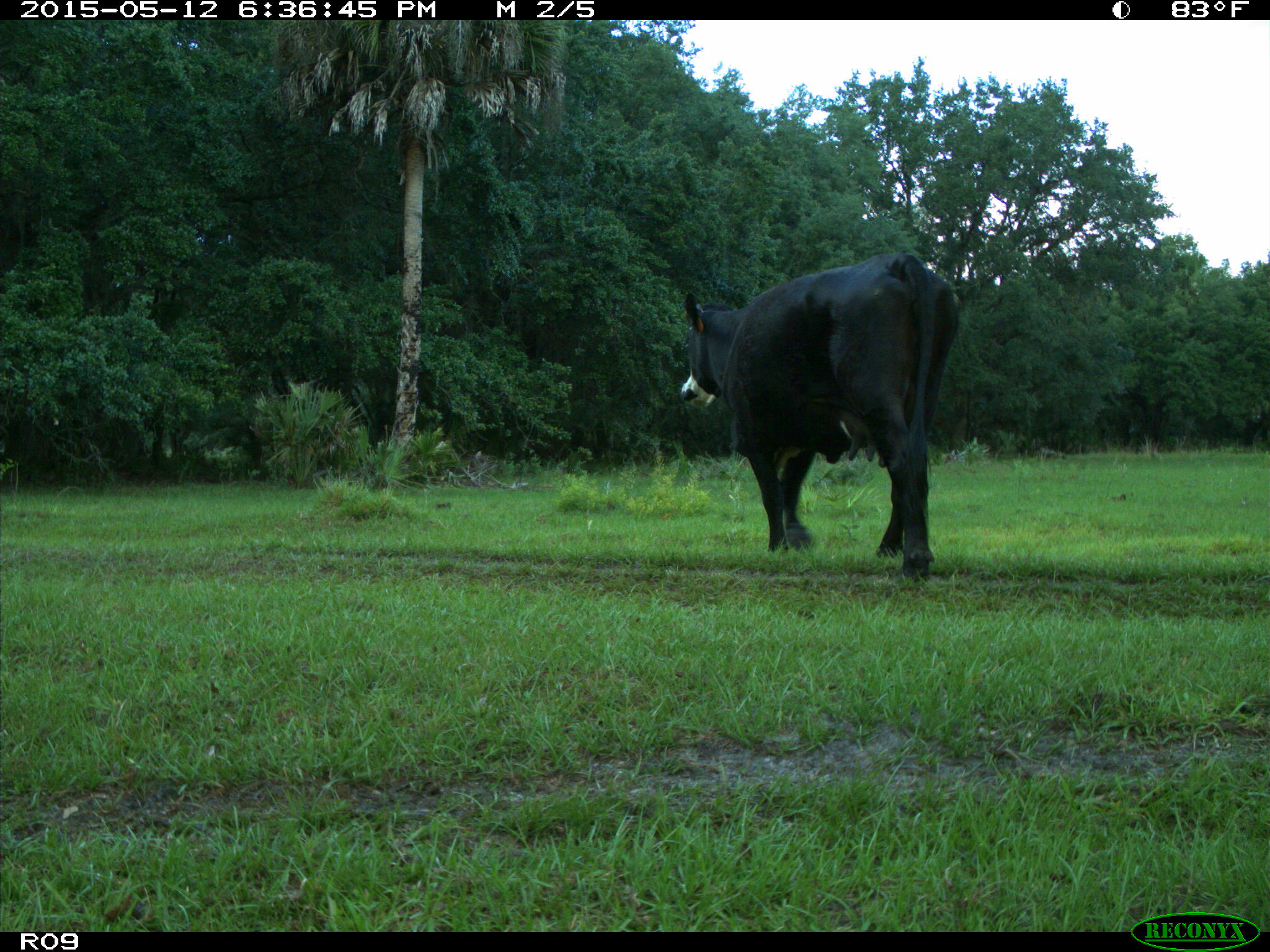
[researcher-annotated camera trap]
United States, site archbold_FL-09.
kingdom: Animalia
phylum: Chordata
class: Mammalia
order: Artiodactyla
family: Bovidae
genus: Bos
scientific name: Bos taurus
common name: domestic cow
Bos taurus (domestic cow).